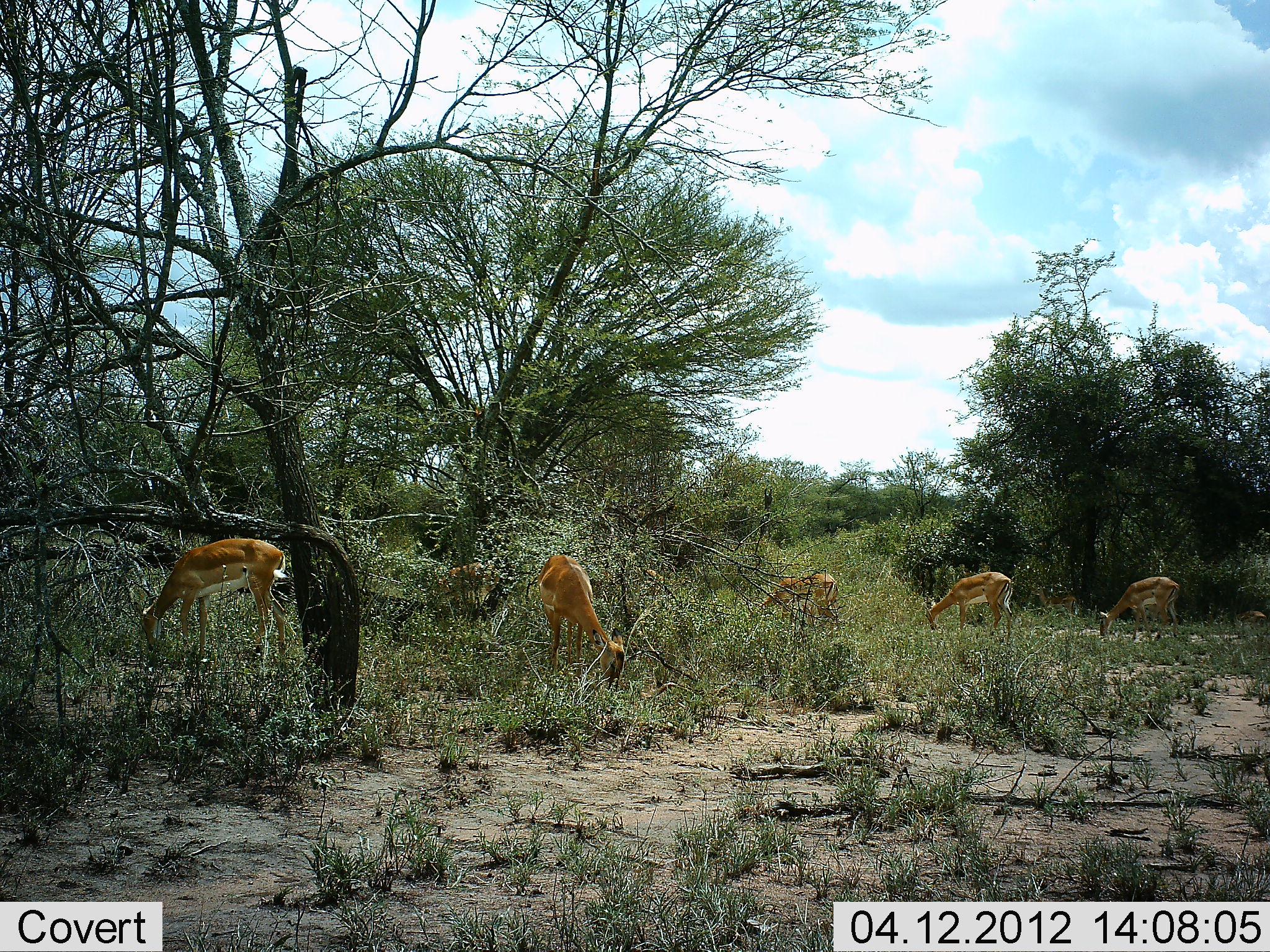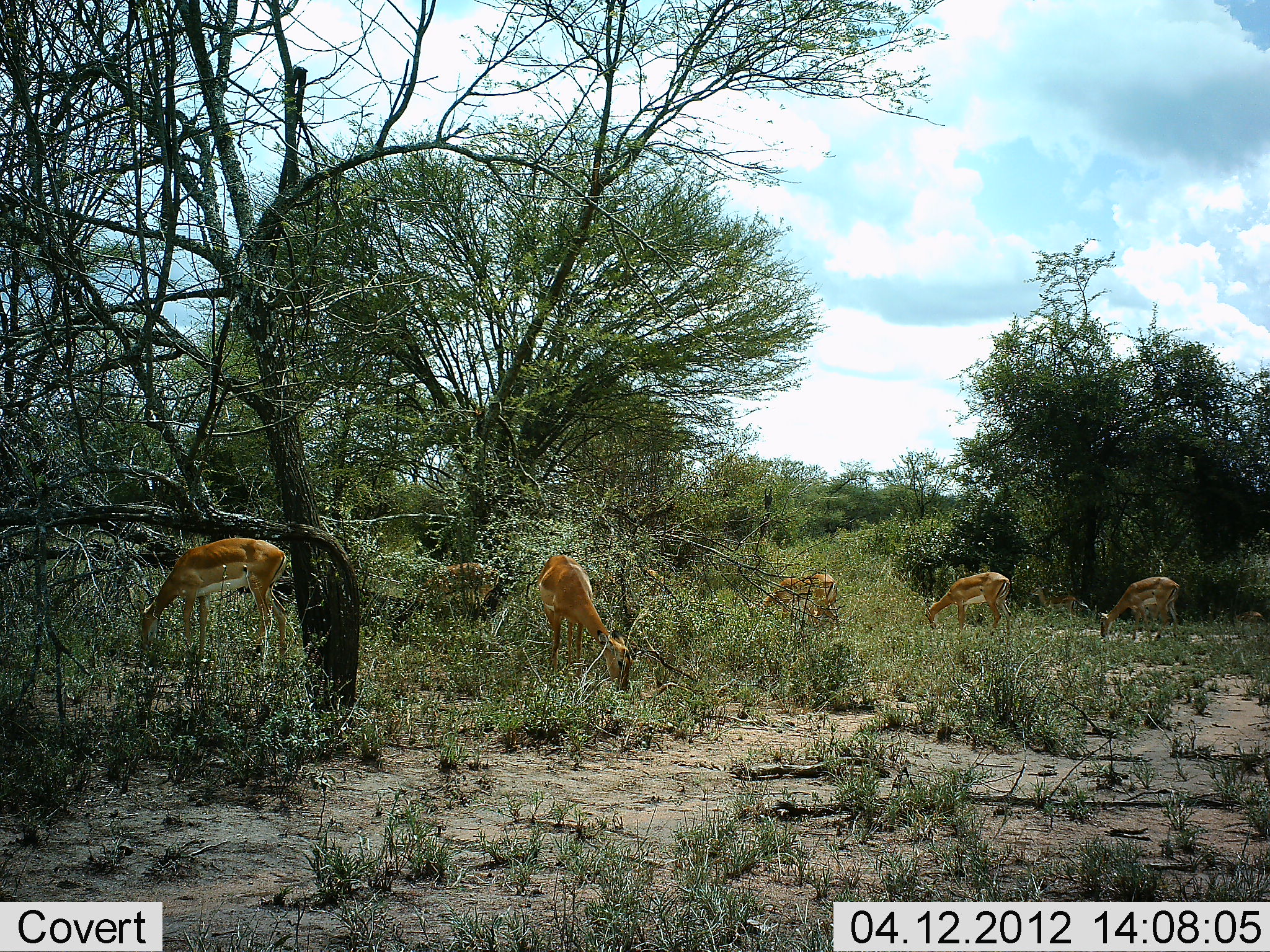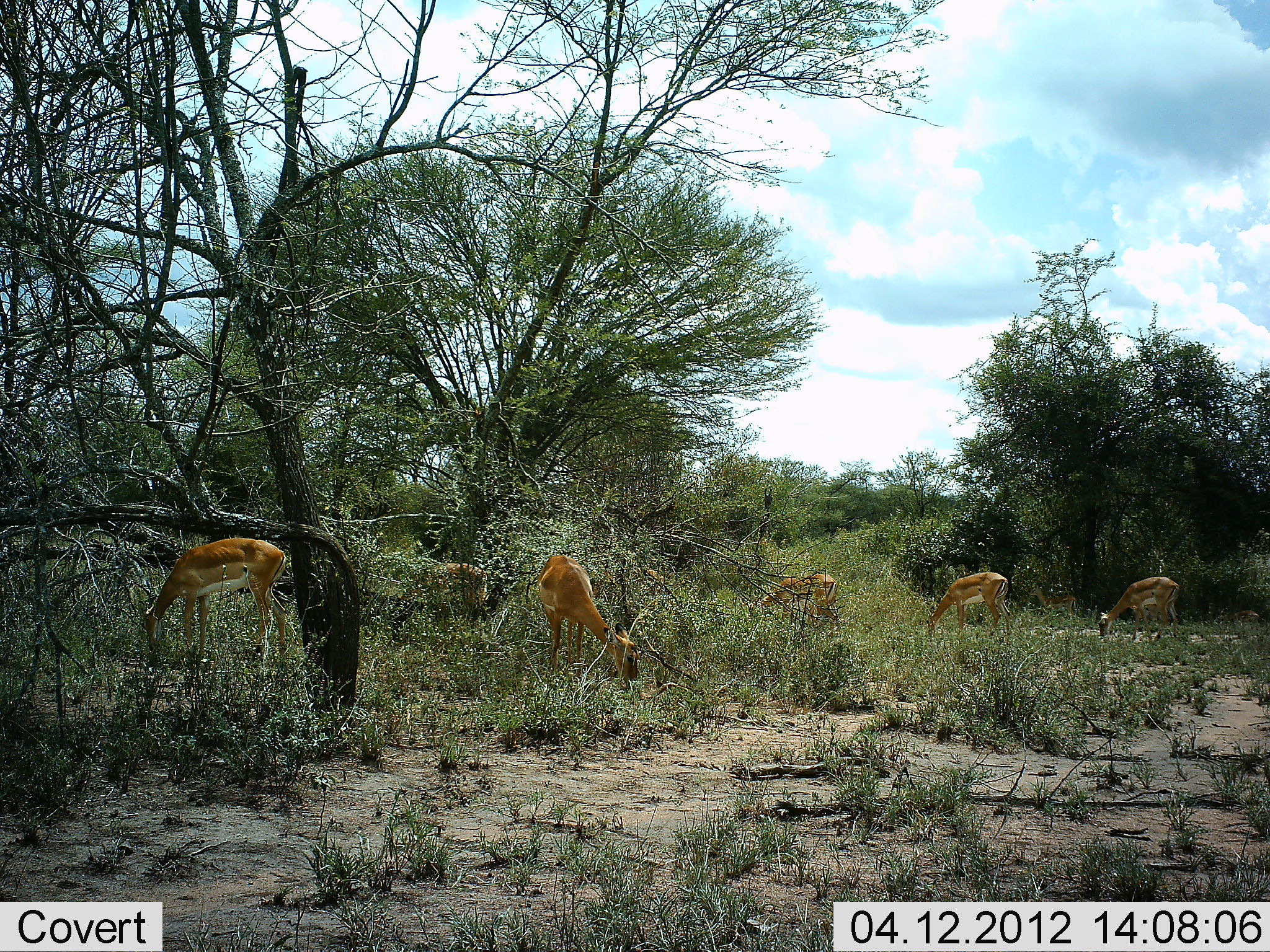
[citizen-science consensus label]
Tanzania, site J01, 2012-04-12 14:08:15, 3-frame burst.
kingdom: Animalia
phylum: Chordata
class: Mammalia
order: Artiodactyla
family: Bovidae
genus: Aepyceros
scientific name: Aepyceros melampus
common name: impala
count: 6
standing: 29%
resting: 0%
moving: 21%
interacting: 0%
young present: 0%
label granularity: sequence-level